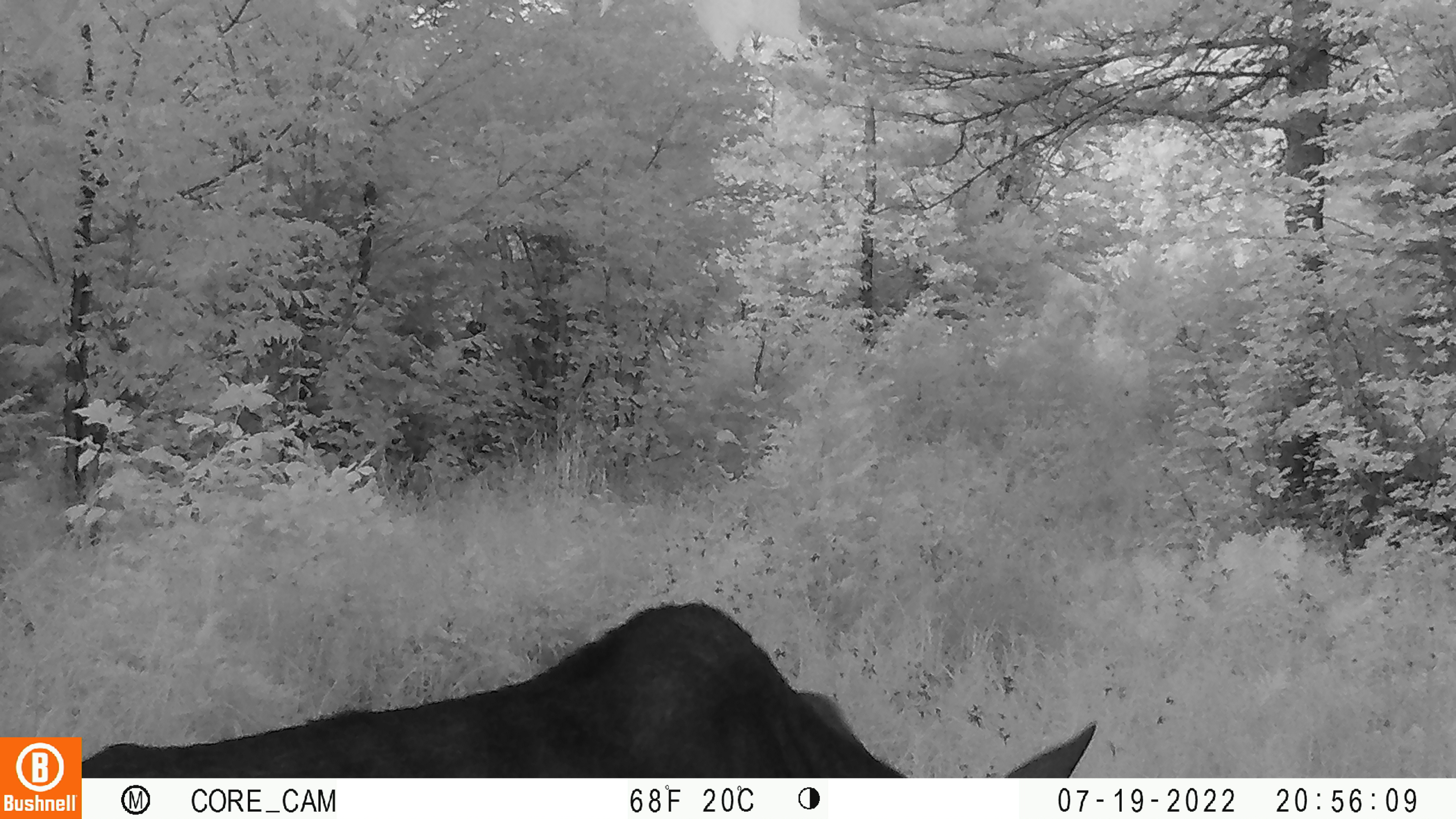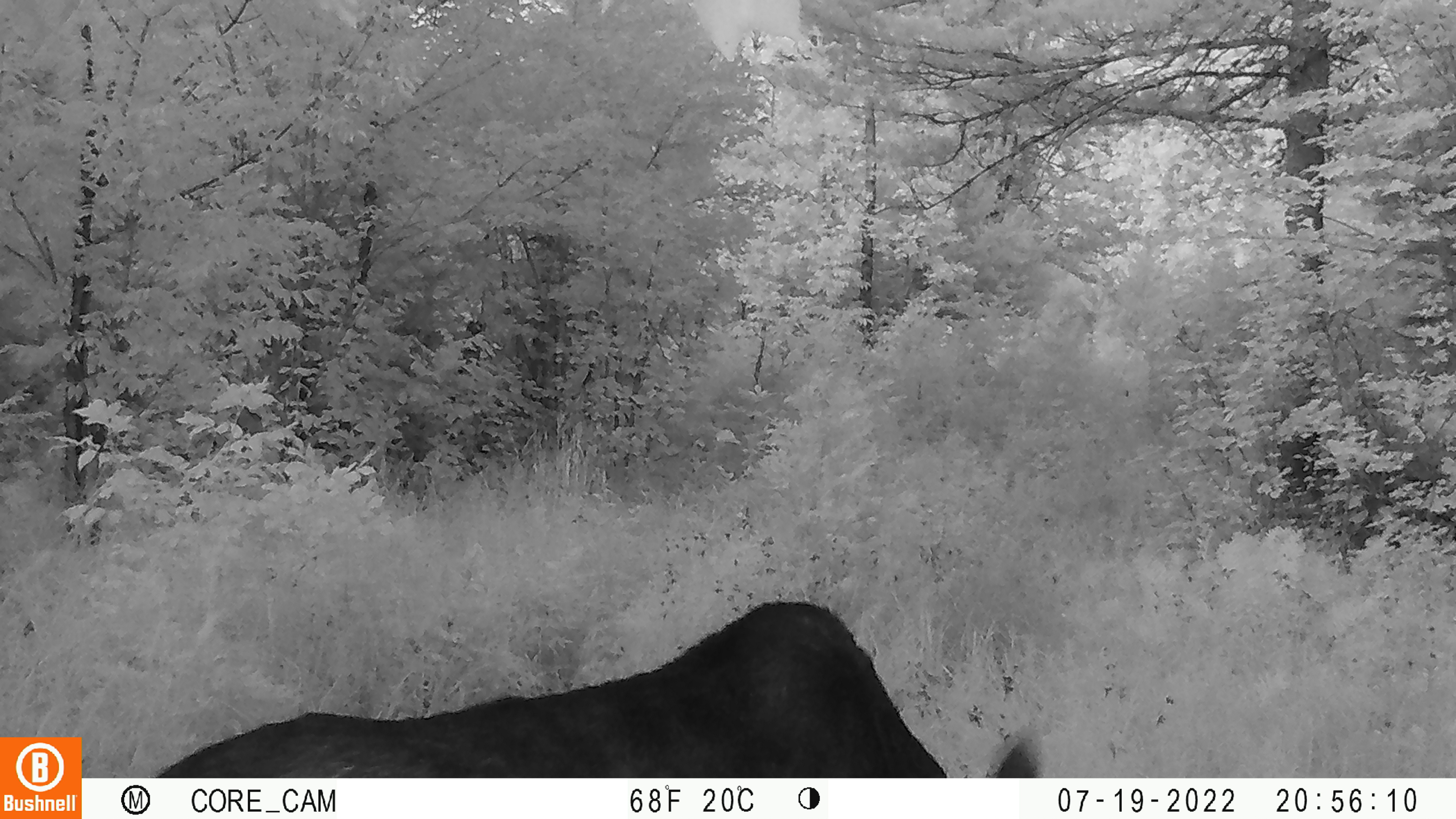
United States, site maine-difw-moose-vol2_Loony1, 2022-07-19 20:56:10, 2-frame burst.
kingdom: Animalia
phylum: Chordata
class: Mammalia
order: Artiodactyla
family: Cervidae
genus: Alces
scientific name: Alces alces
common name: moose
Moose (Alces alces).